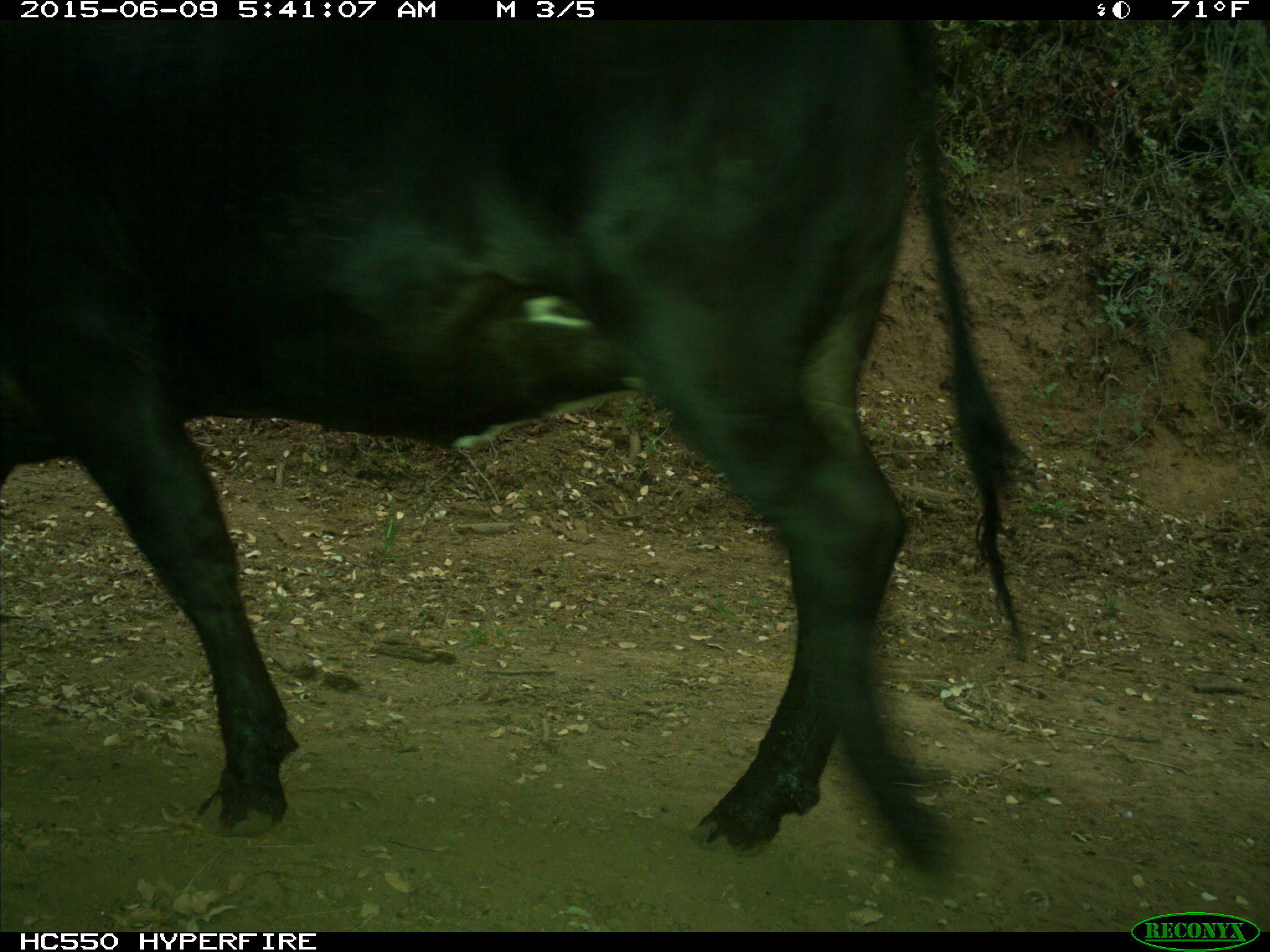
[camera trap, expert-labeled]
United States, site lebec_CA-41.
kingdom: Animalia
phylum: Chordata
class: Mammalia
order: Artiodactyla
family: Bovidae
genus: Bos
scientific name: Bos taurus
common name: domestic cow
Bos taurus (domestic cow).